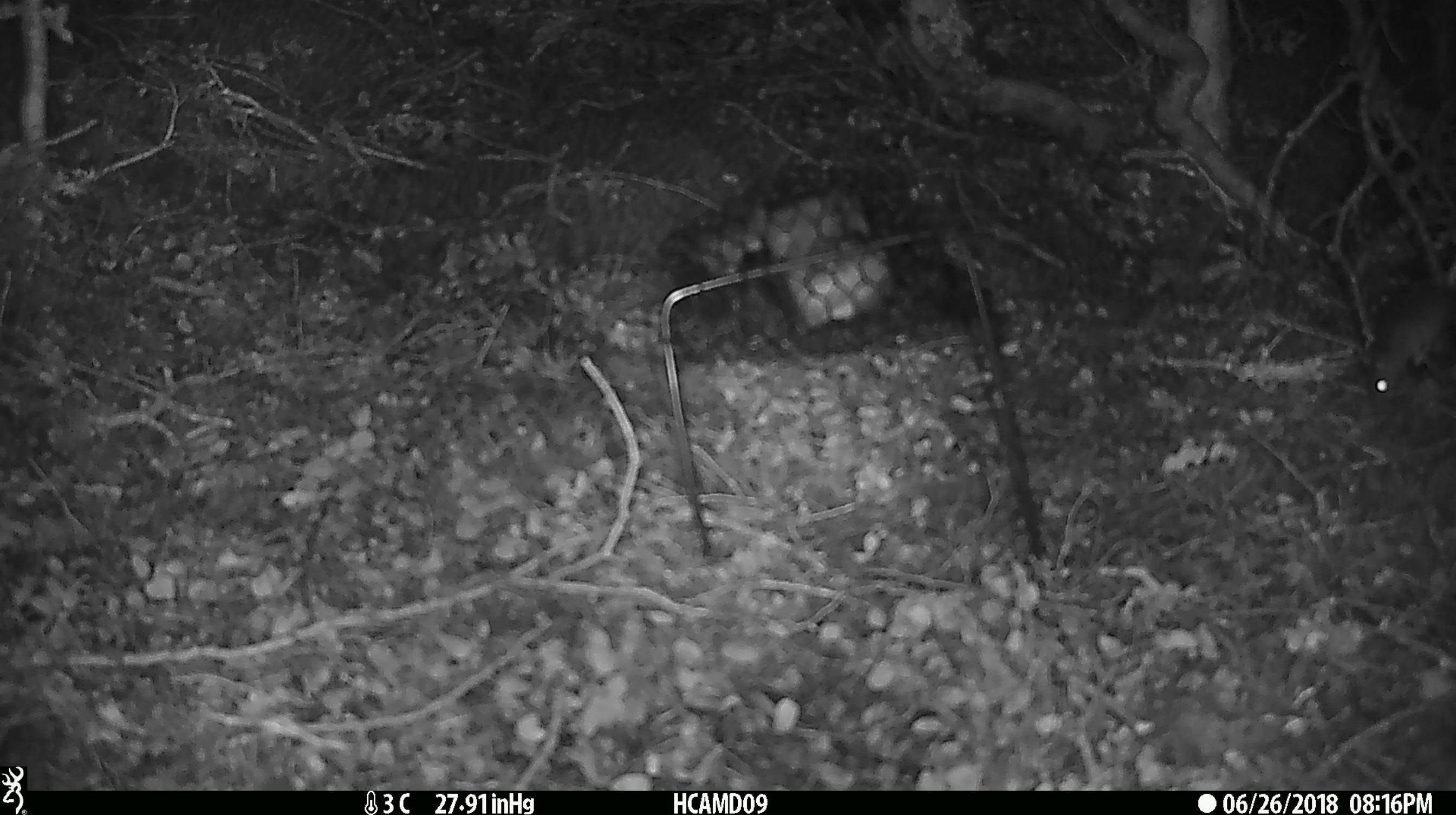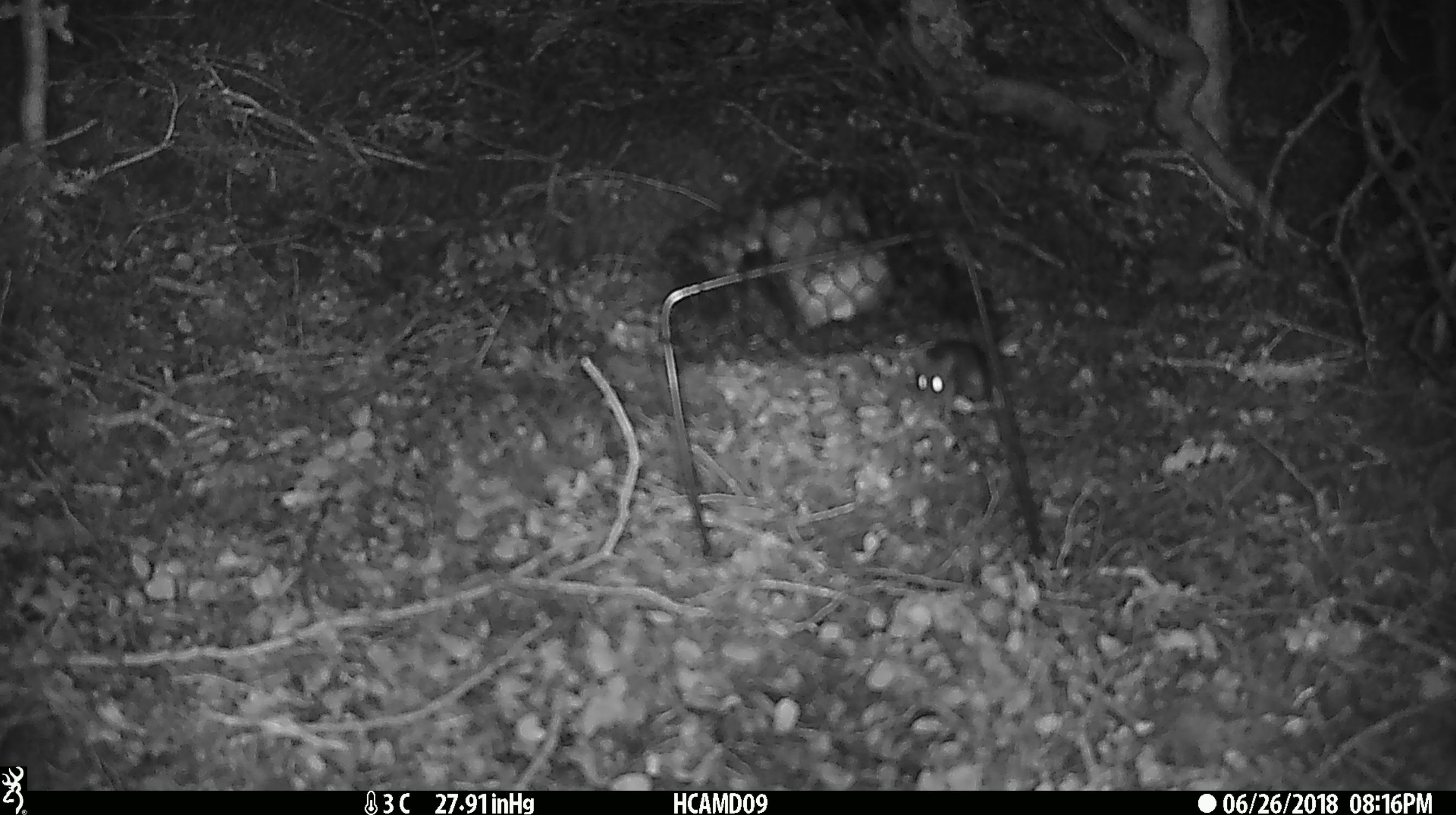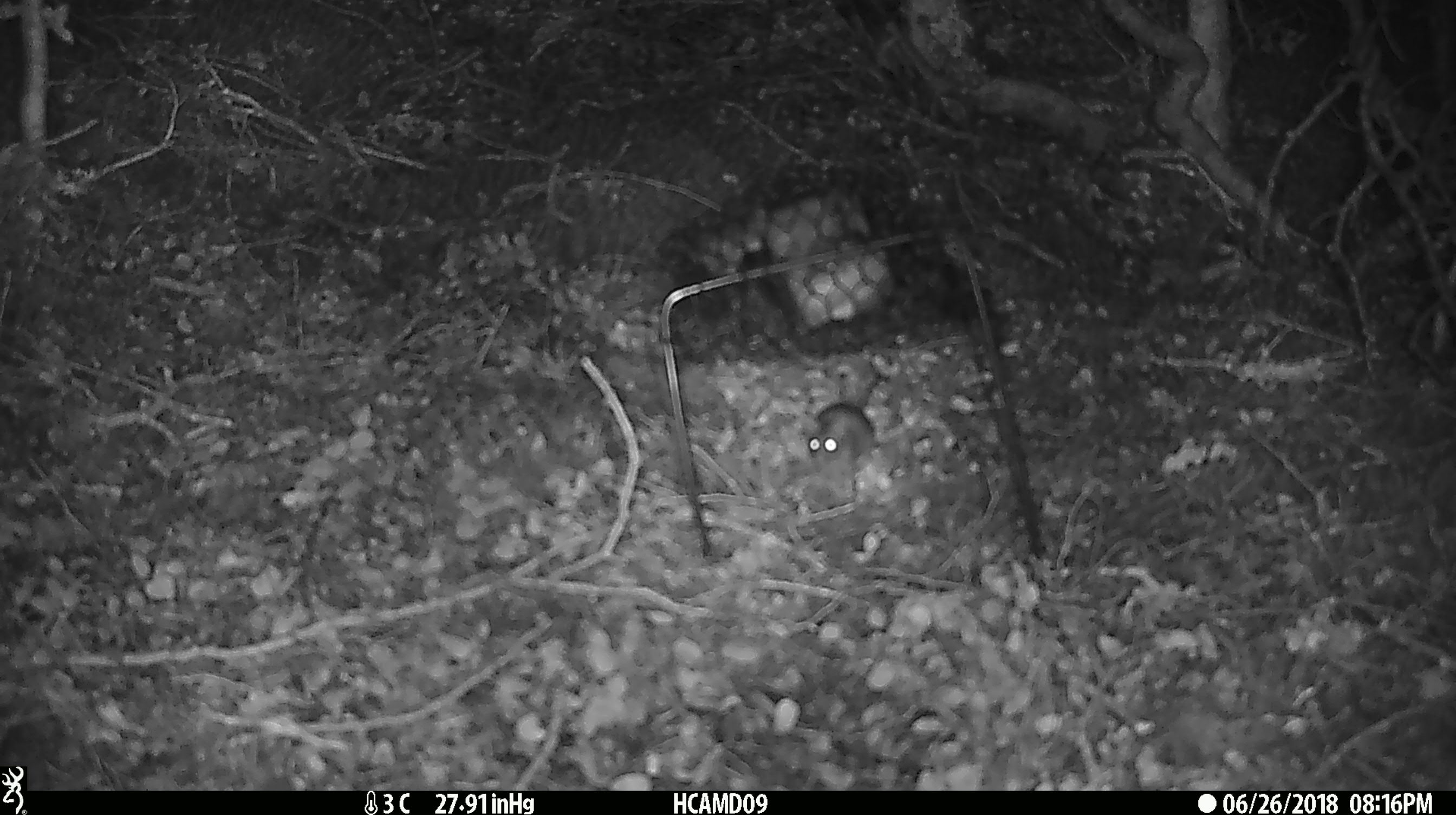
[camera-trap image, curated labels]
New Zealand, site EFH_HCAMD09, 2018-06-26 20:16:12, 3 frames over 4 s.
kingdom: Animalia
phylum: Chordata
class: Mammalia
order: Rodentia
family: Muridae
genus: Mus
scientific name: Mus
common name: mouse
Mouse (Mus).